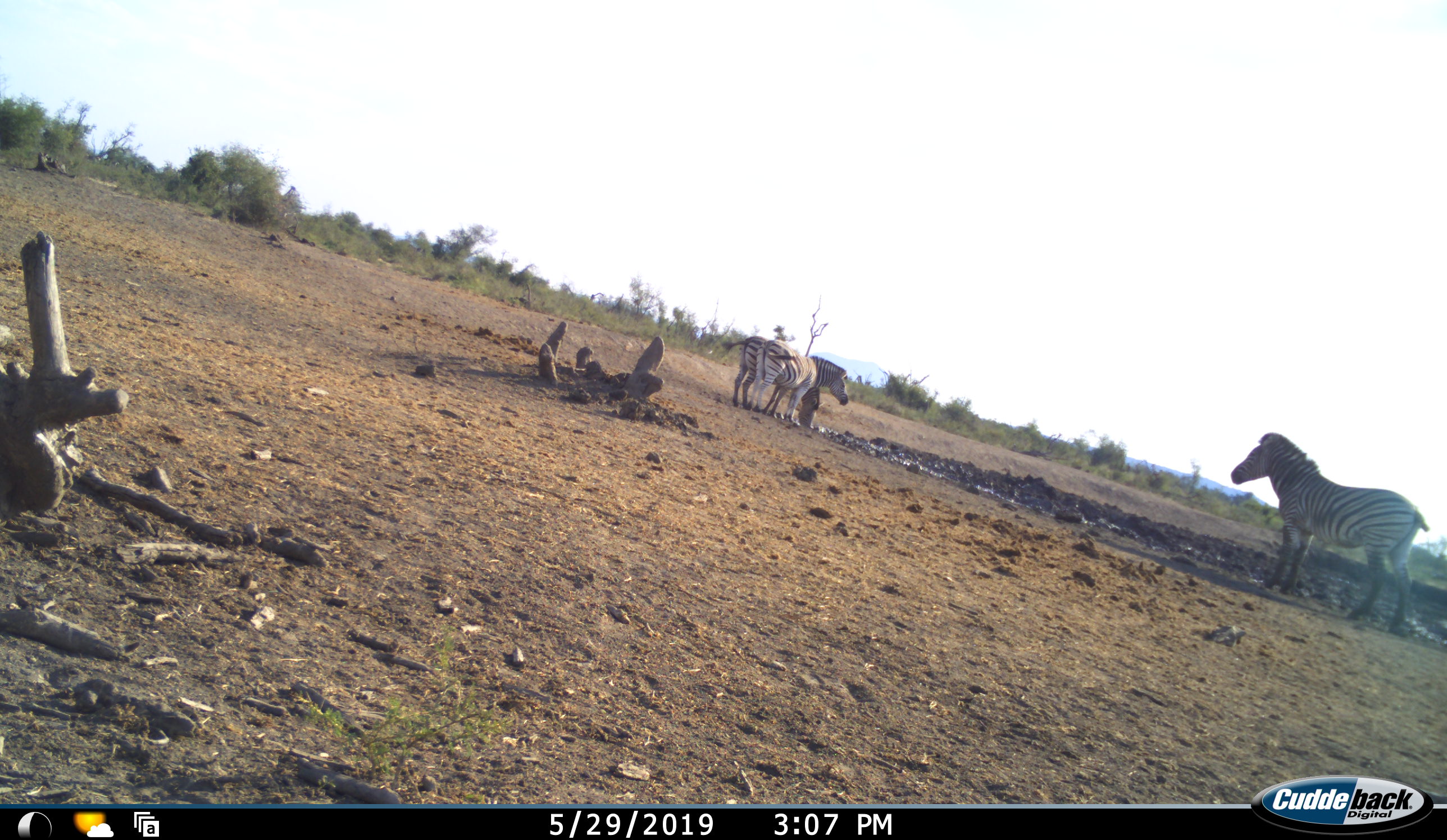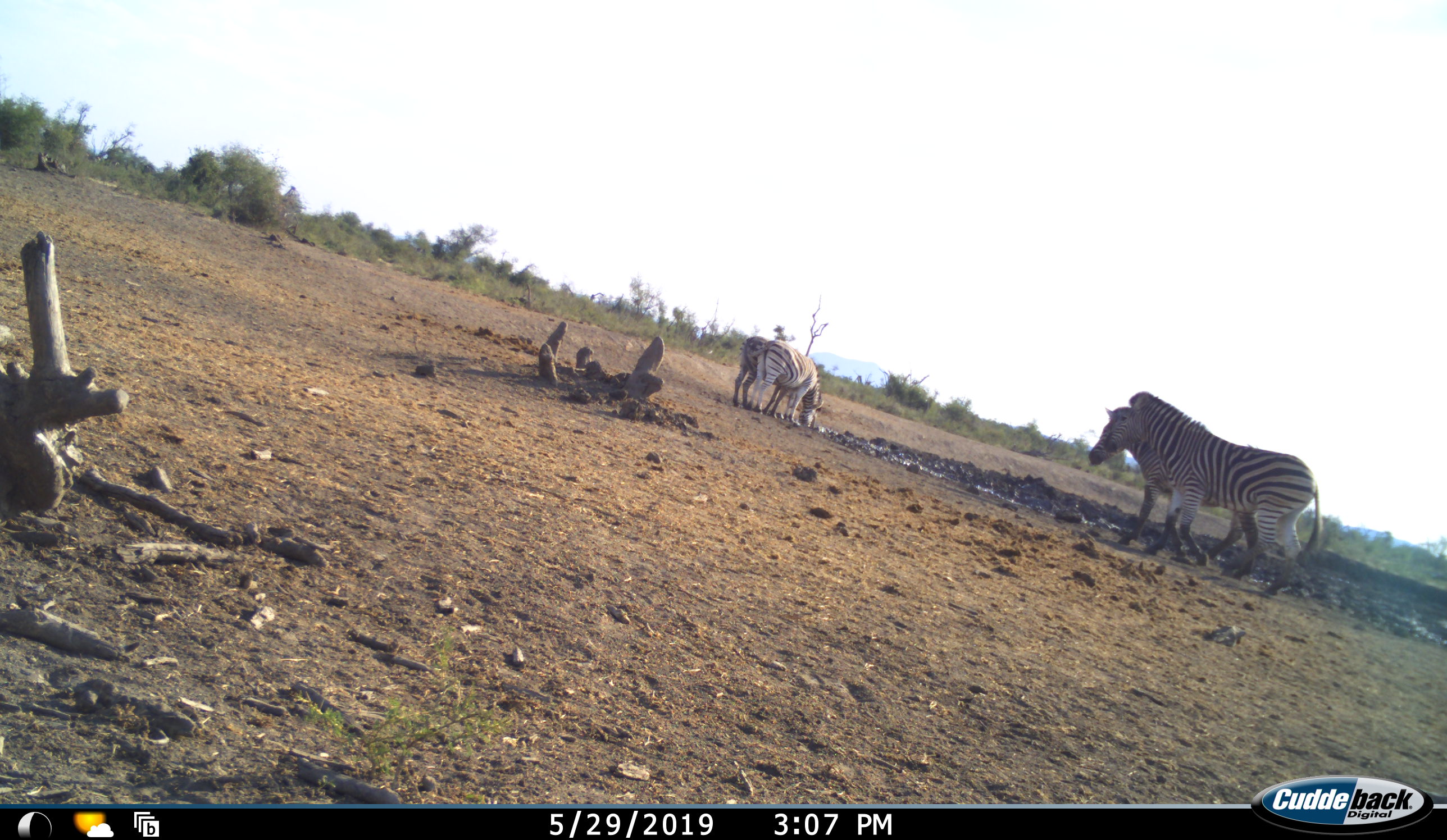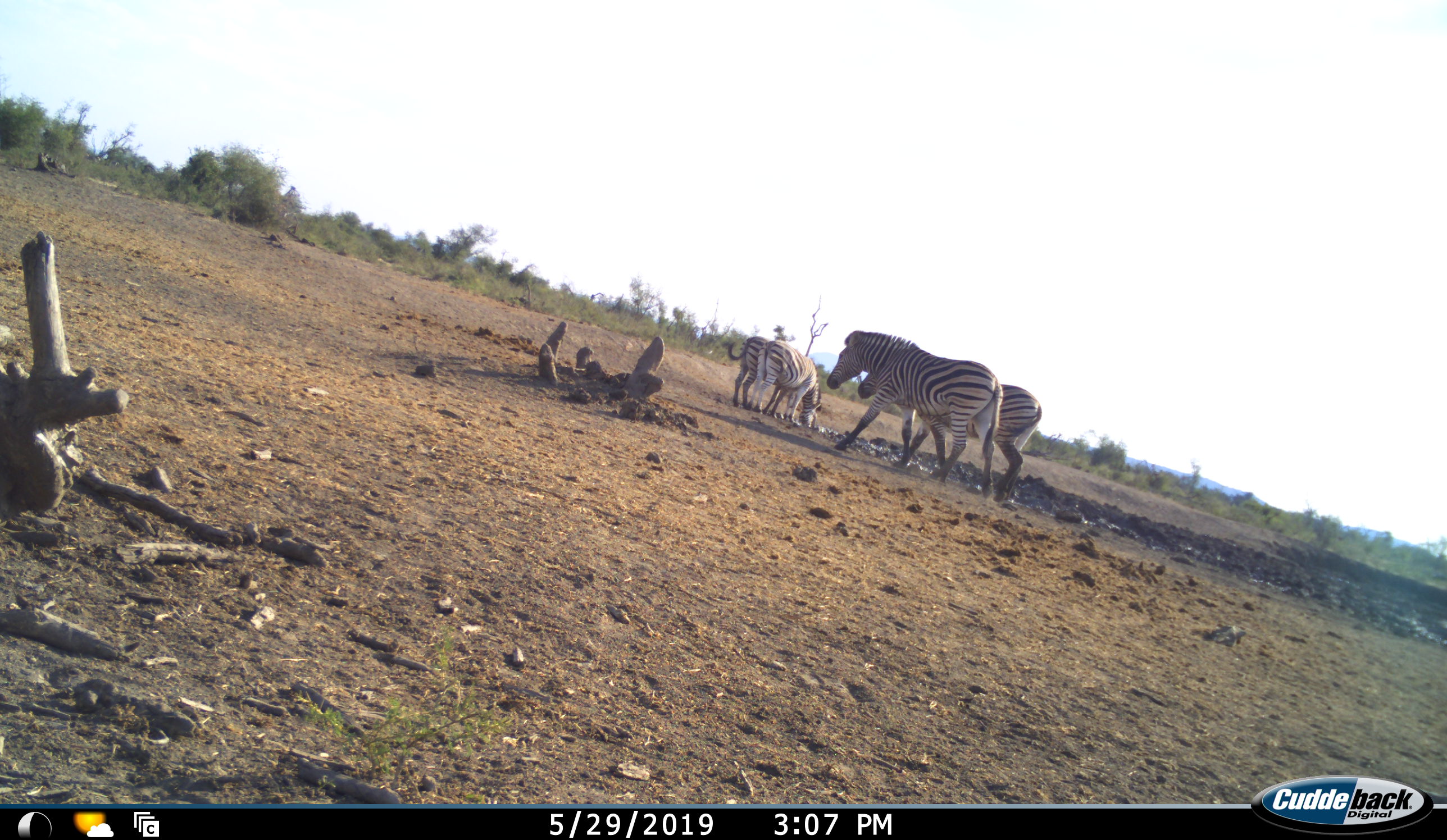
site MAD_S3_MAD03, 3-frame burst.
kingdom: Animalia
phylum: Chordata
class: Mammalia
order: Perissodactyla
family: Equidae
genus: Equus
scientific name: Equus quagga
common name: plains zebra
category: zebraplains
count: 4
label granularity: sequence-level